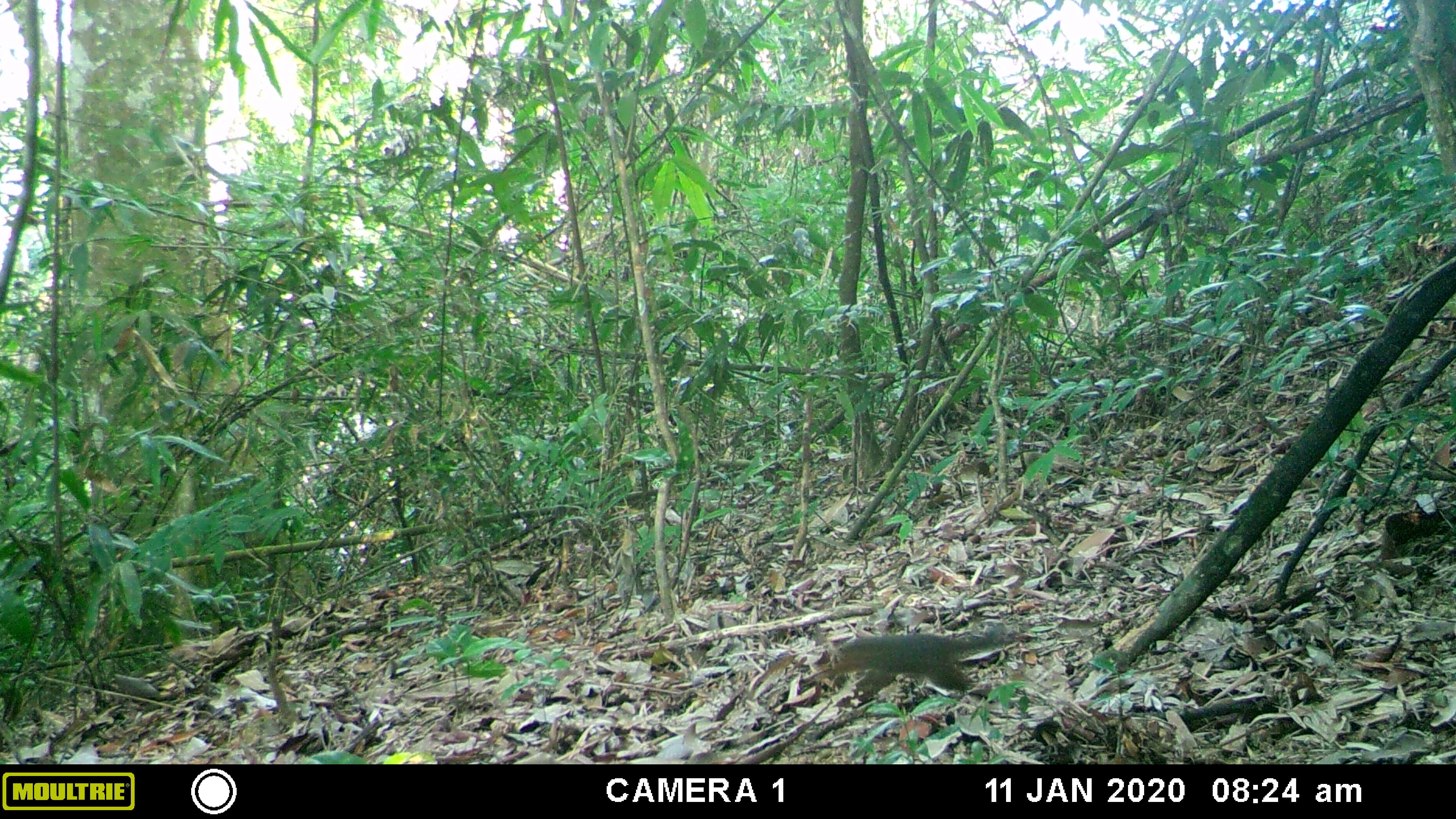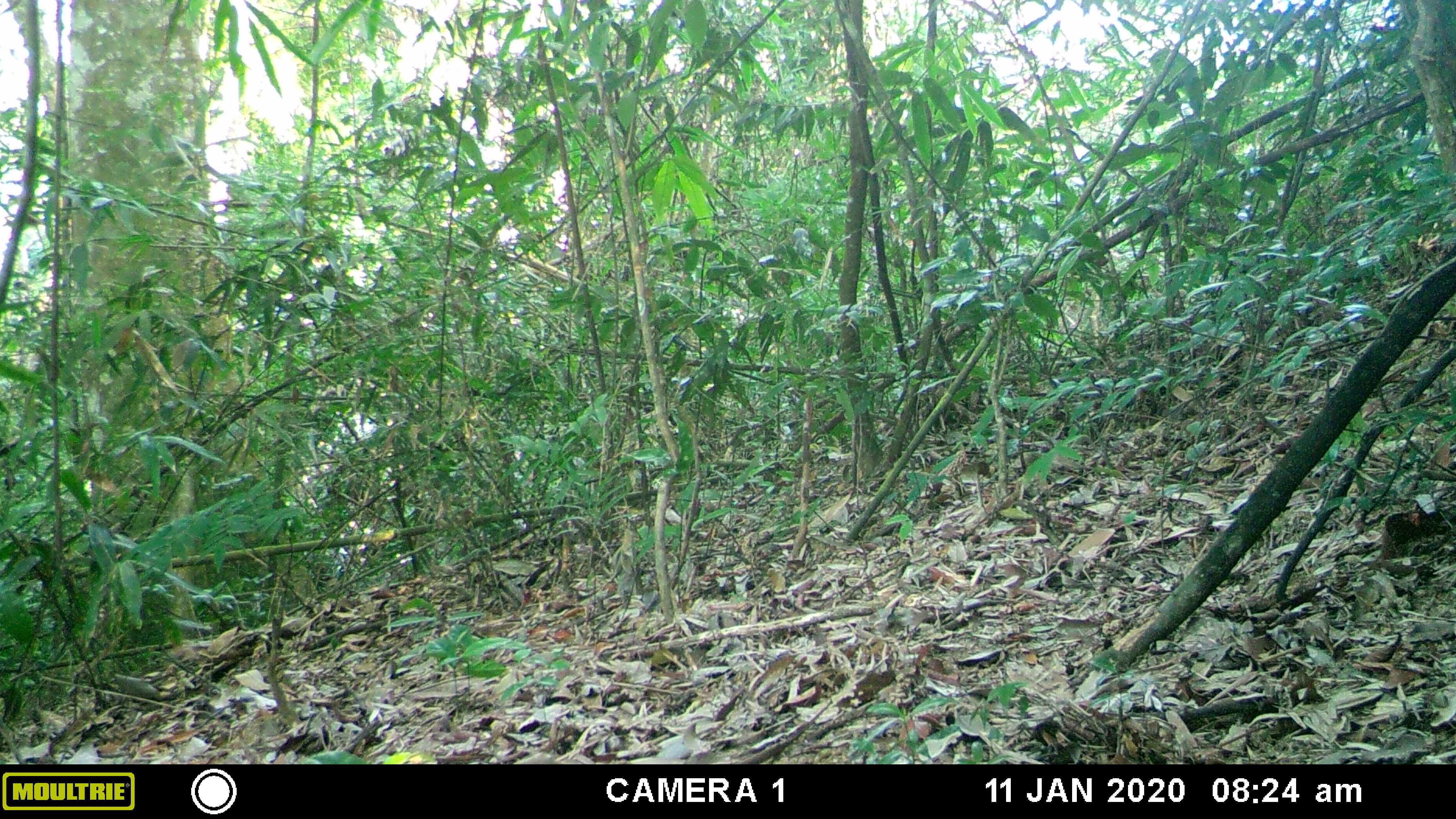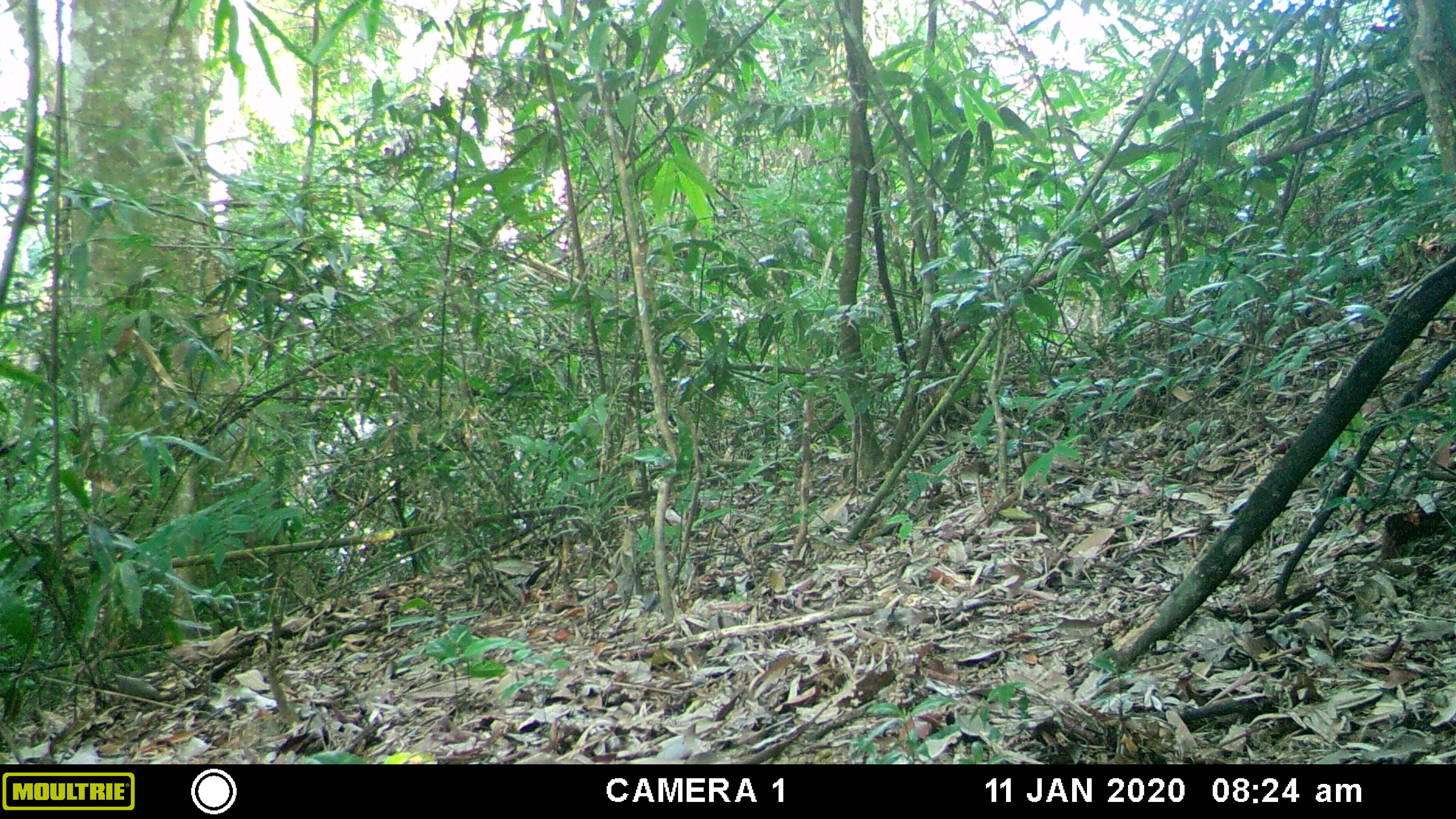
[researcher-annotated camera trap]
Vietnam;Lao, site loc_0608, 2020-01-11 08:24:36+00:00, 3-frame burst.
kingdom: Animalia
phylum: Chordata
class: Mammalia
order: Rodentia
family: Sciuridae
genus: Sciurus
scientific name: Sciurus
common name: squirrel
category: unidentified squirrel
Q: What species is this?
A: Unidentified squirrel (squirrel) (Sciurus).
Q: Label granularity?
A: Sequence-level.